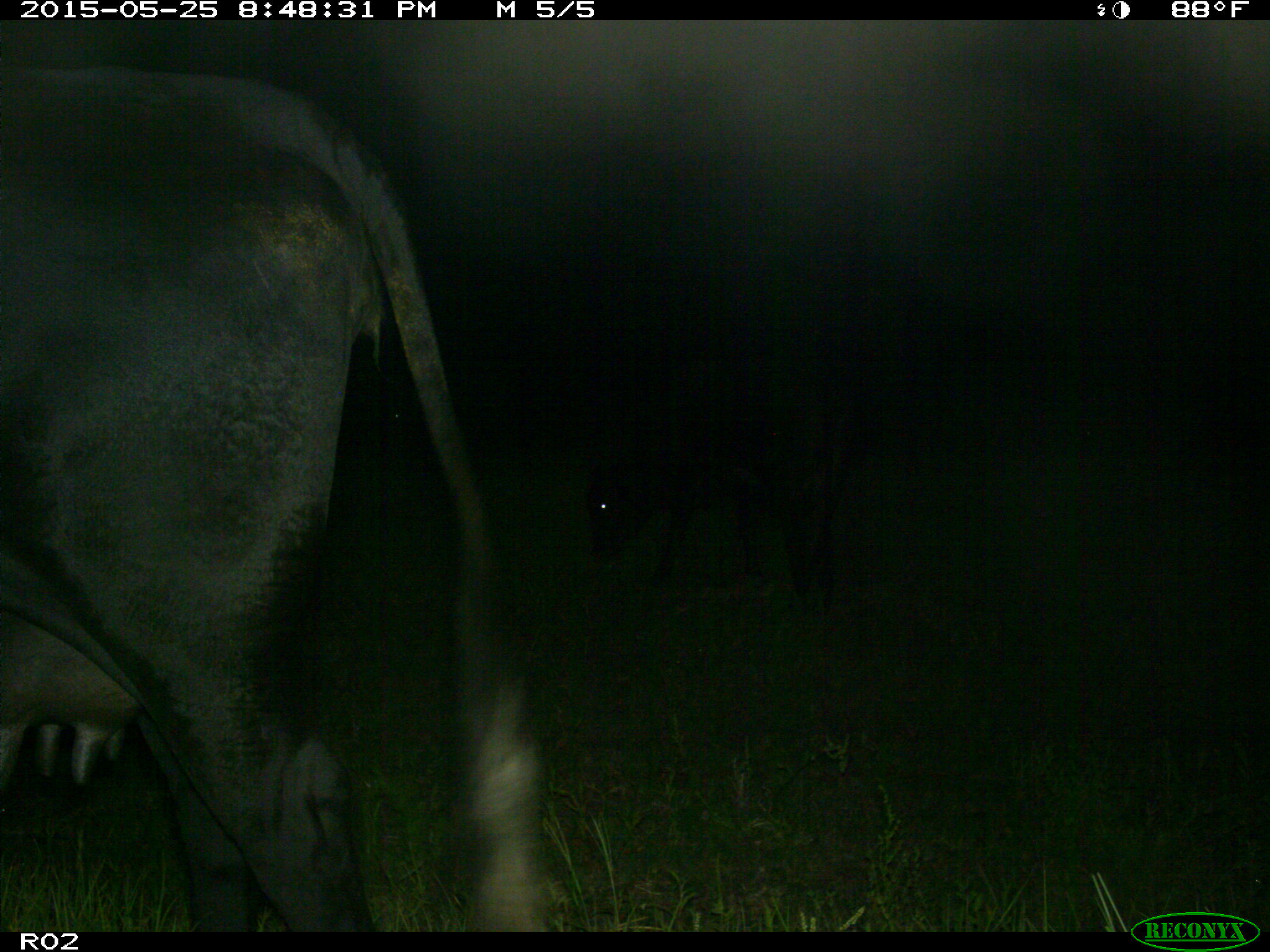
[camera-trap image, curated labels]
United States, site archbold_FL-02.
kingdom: Animalia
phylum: Chordata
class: Mammalia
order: Artiodactyla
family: Bovidae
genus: Bos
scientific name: Bos taurus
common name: domestic cow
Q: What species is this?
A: Bos taurus (domestic cow).